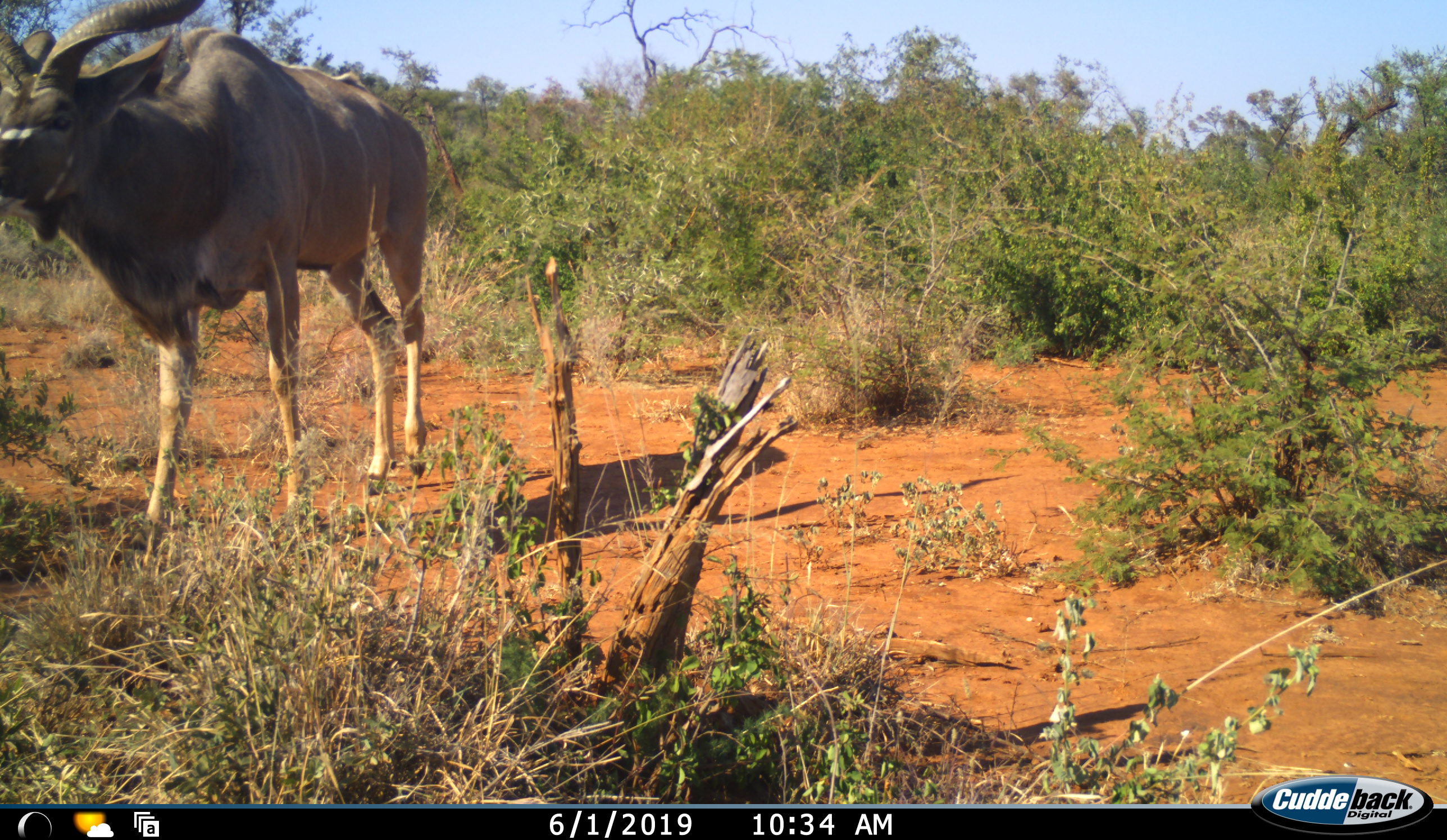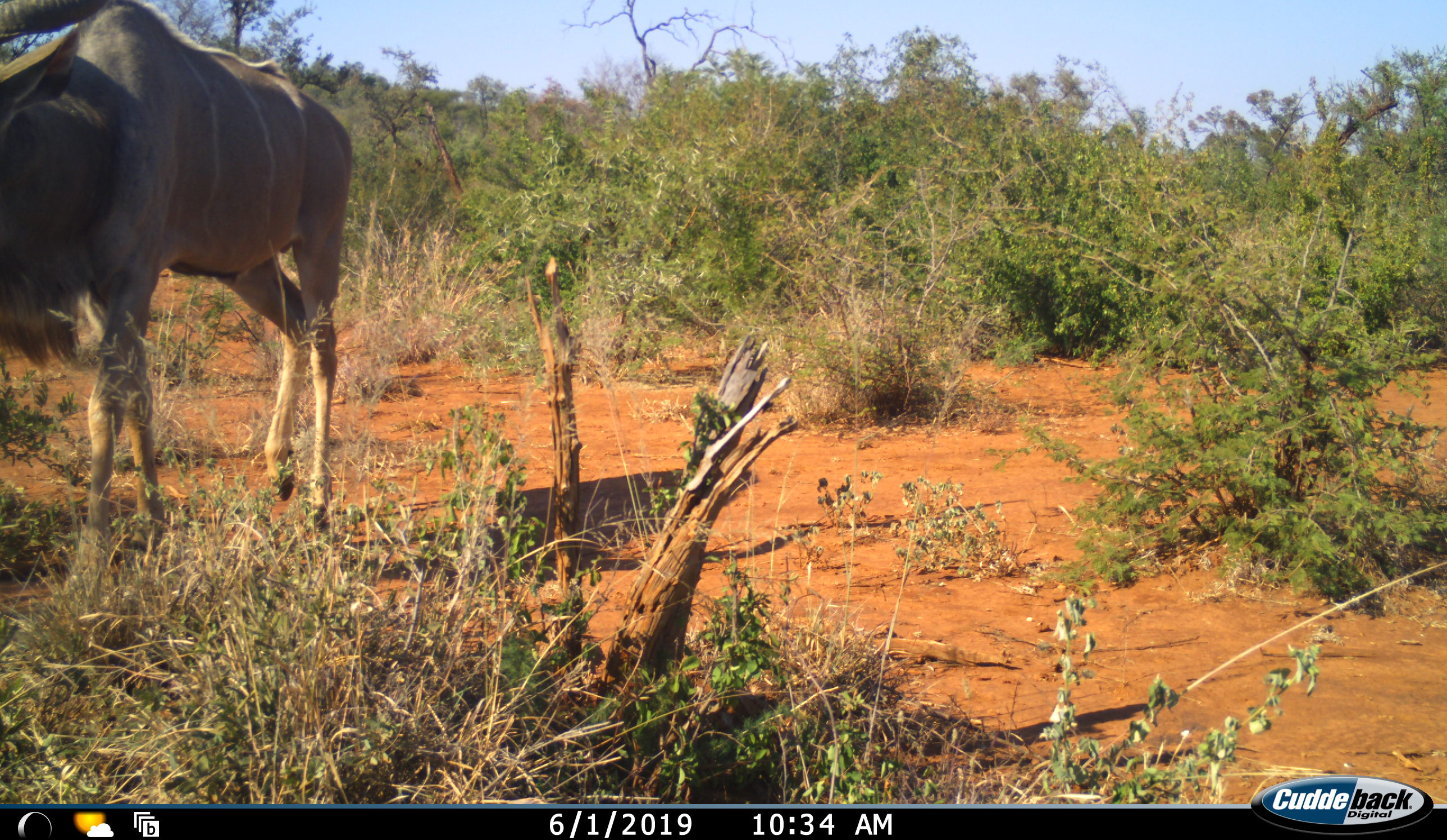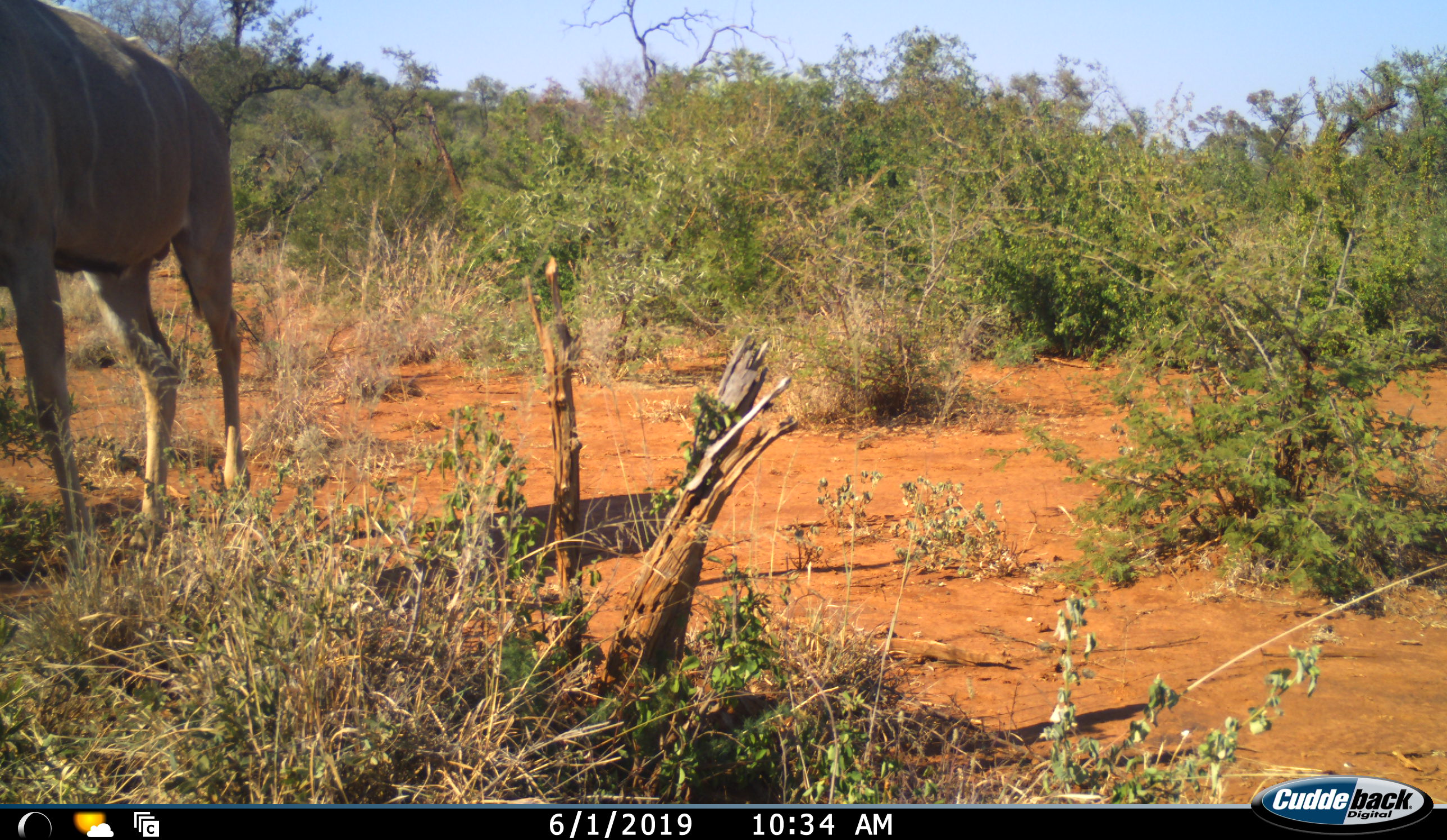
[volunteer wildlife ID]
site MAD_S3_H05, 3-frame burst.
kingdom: Animalia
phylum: Chordata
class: Mammalia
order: Artiodactyla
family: Bovidae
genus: Tragelaphus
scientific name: Tragelaphus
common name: kudu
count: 1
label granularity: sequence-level